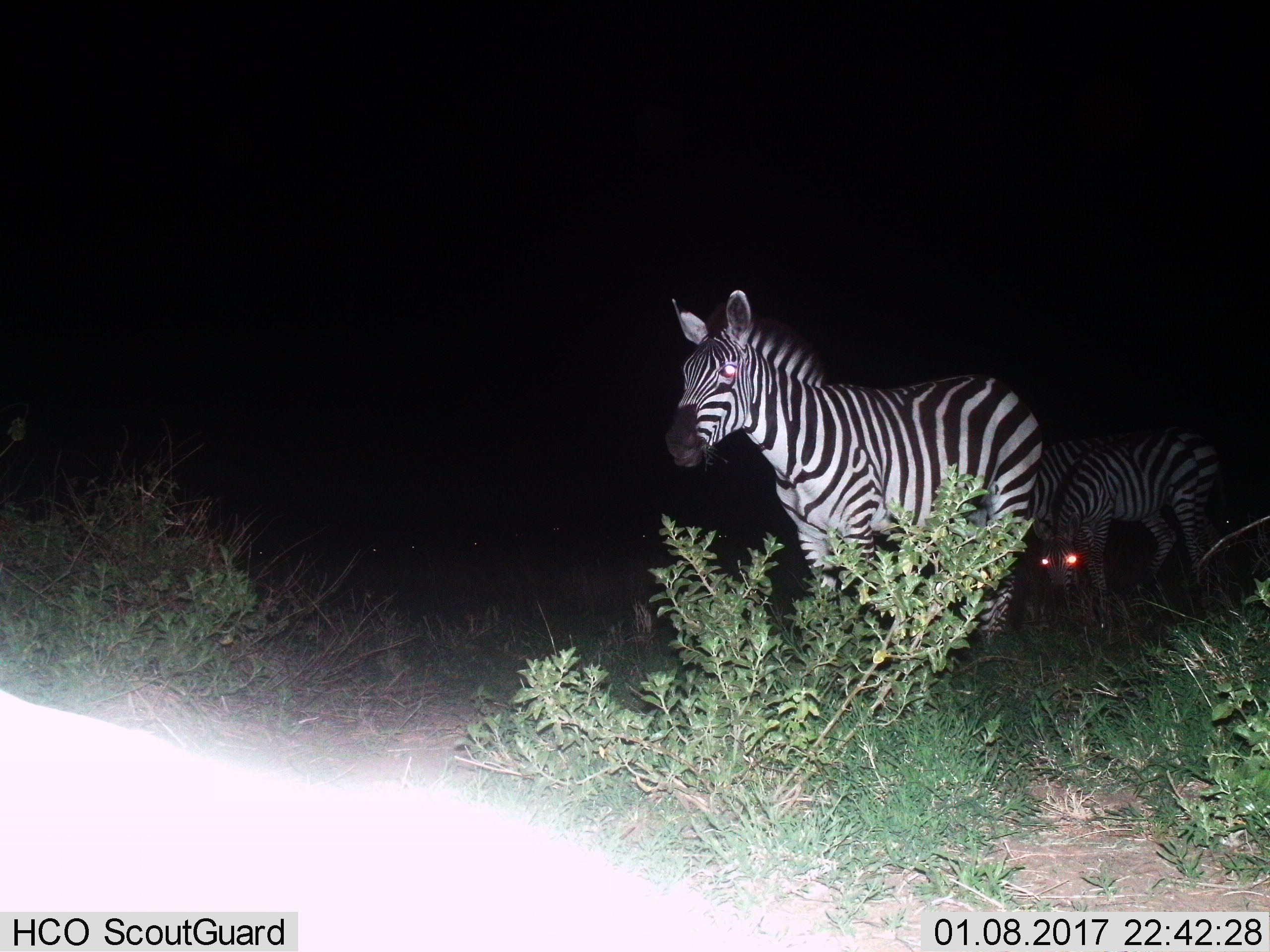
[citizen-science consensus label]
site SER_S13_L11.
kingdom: Animalia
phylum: Chordata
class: Mammalia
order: Perissodactyla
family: Equidae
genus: Equus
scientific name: Equus quagga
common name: plains zebra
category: zebraplains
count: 3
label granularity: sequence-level